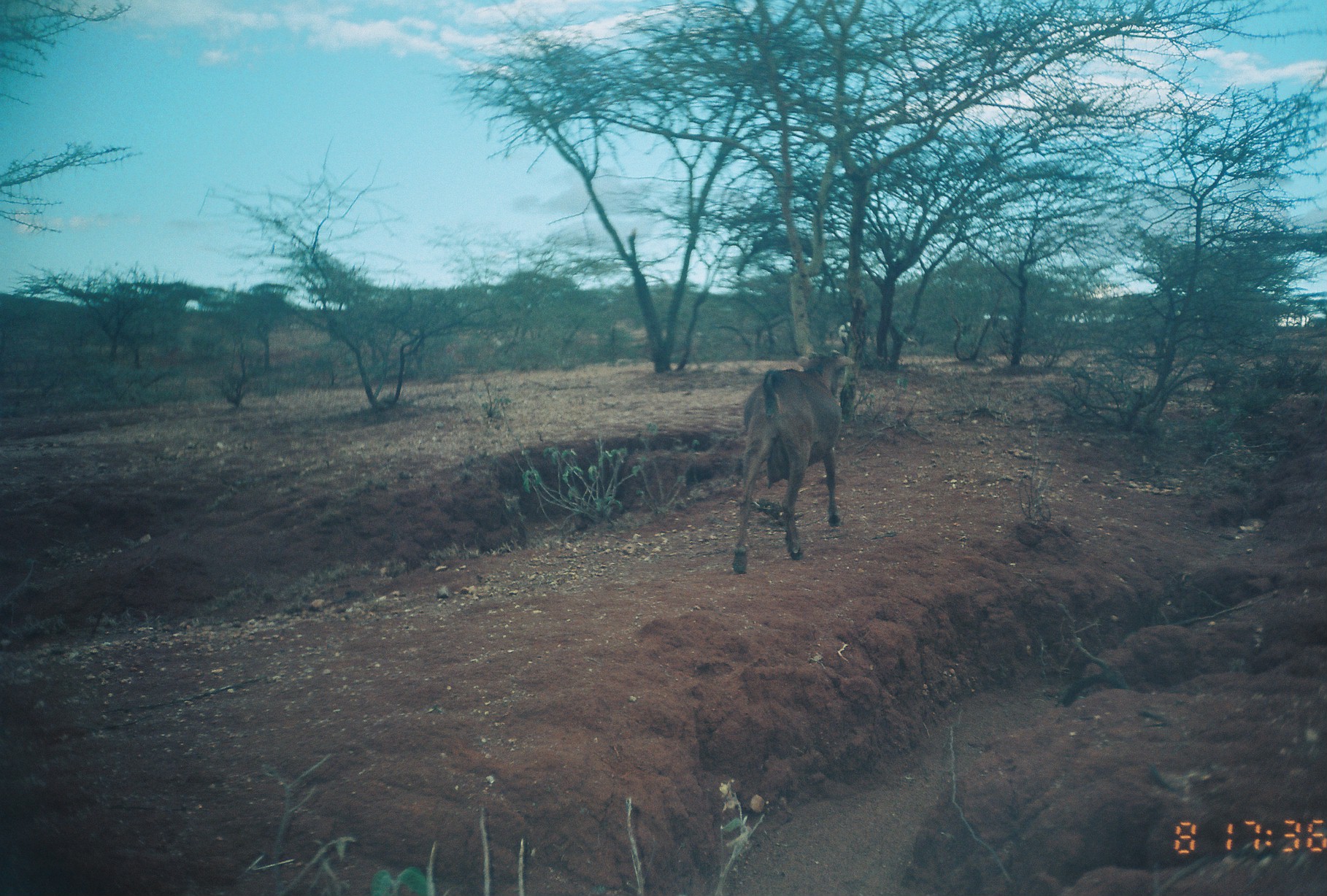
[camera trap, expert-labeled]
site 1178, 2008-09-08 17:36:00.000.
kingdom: Animalia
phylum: Chordata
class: Mammalia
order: Artiodactyla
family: Bovidae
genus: Capra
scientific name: Capra aegagrus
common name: wild goat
Capra aegagrus (wild goat), count 2.